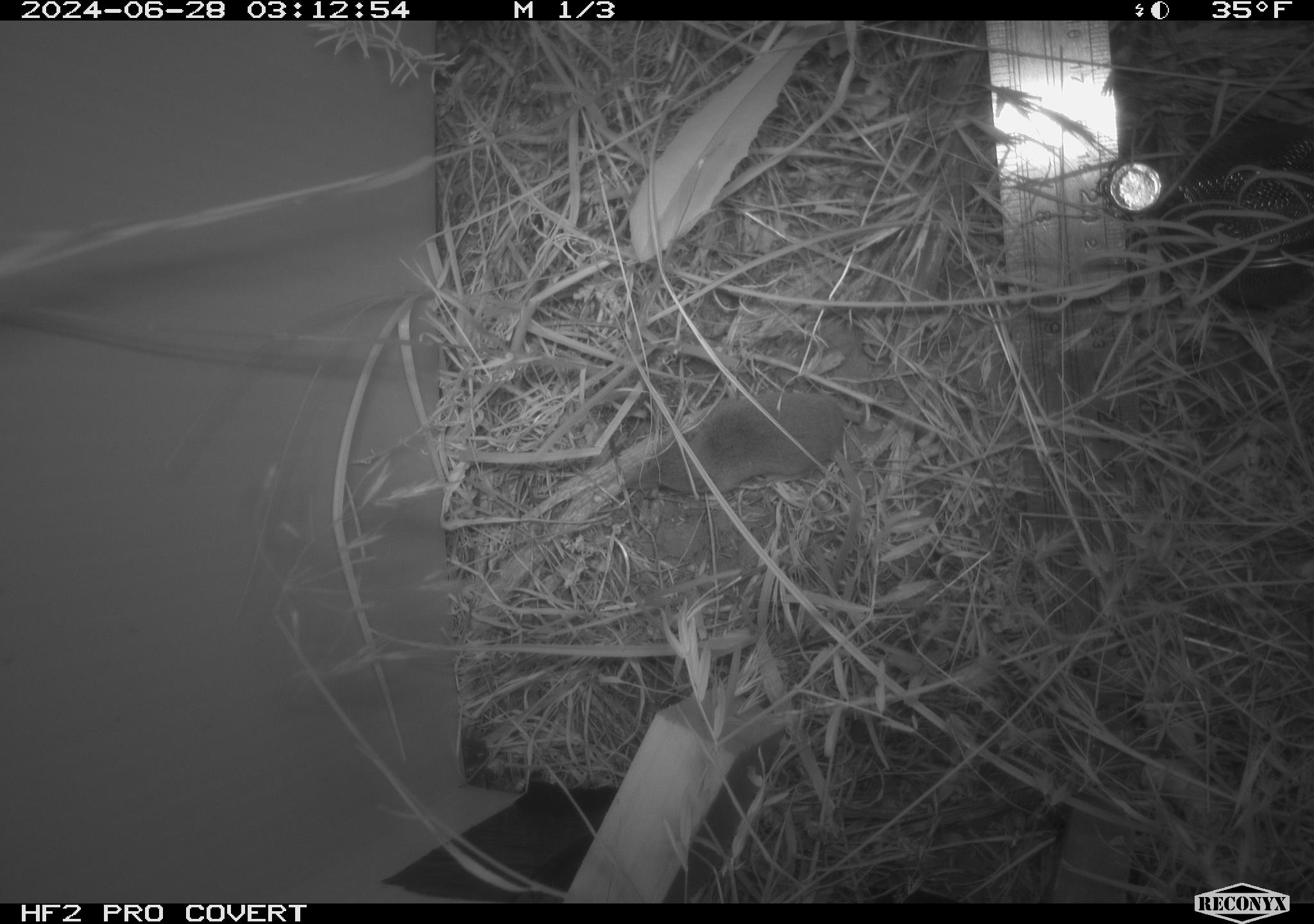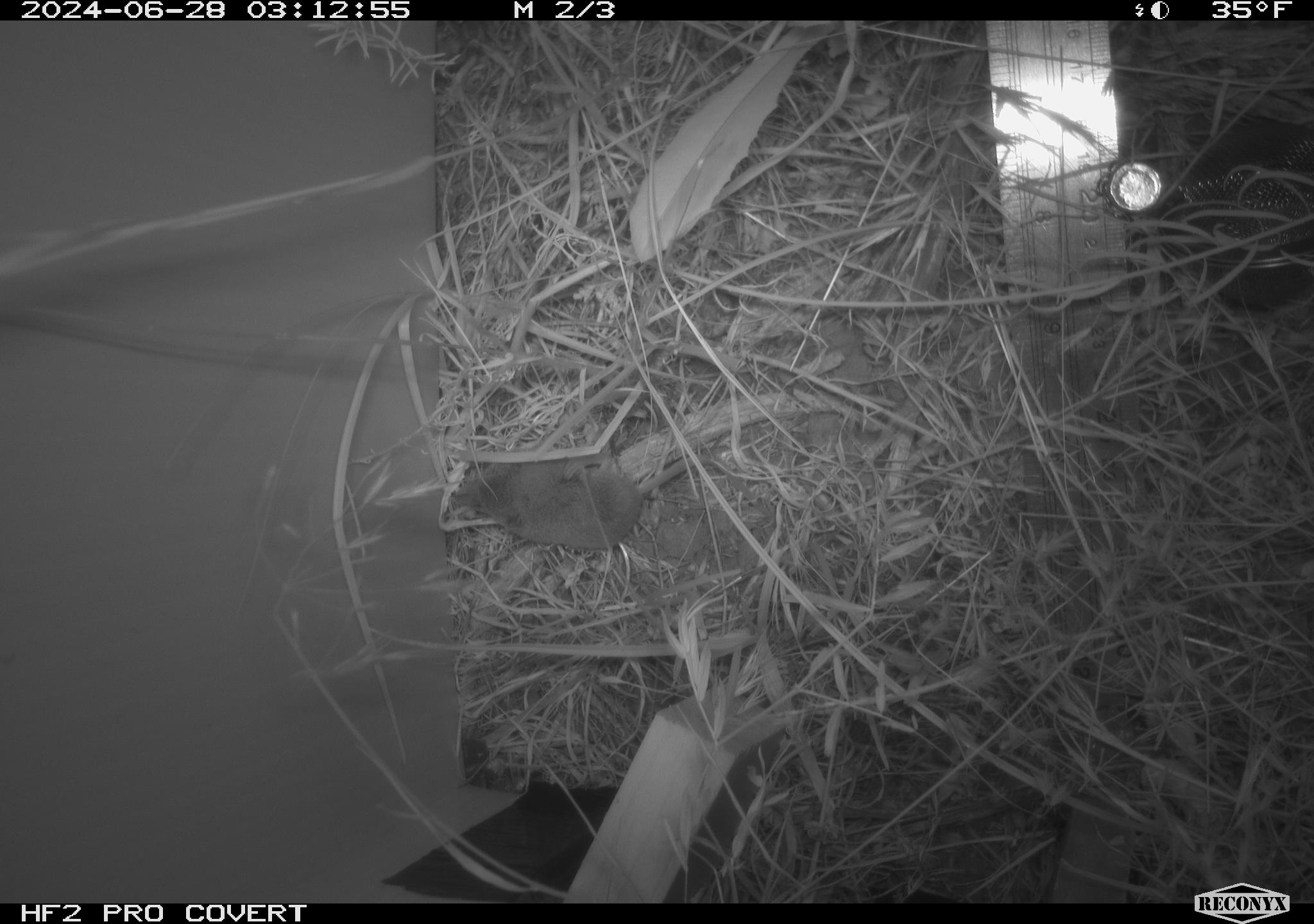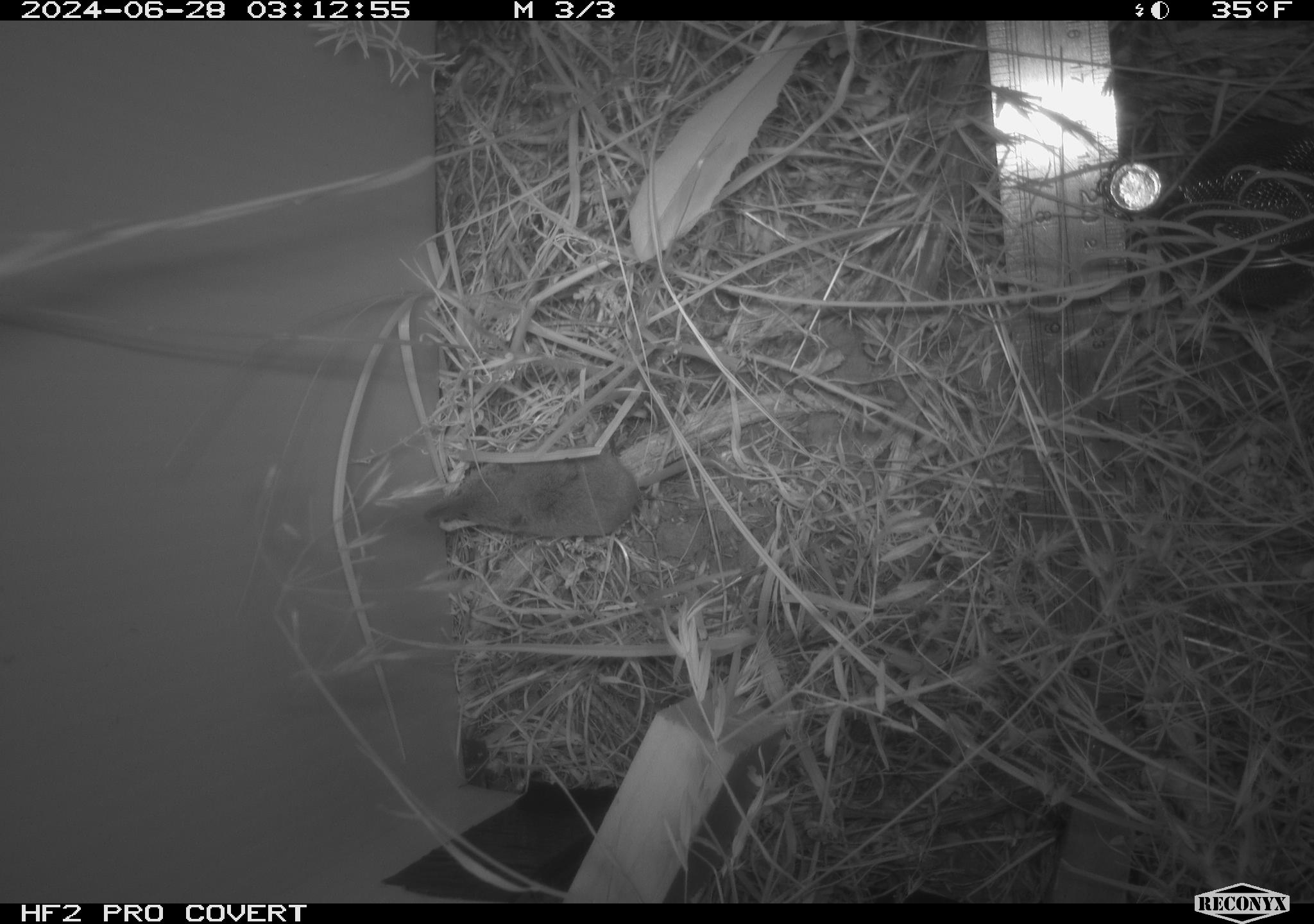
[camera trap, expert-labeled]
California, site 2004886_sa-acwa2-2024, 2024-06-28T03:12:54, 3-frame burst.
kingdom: Animalia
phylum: Chordata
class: Mammalia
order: Eulipotyphla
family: Soricidae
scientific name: Soricidae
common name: shrews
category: soricidae family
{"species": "soricidae family (shrews) (Soricidae)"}